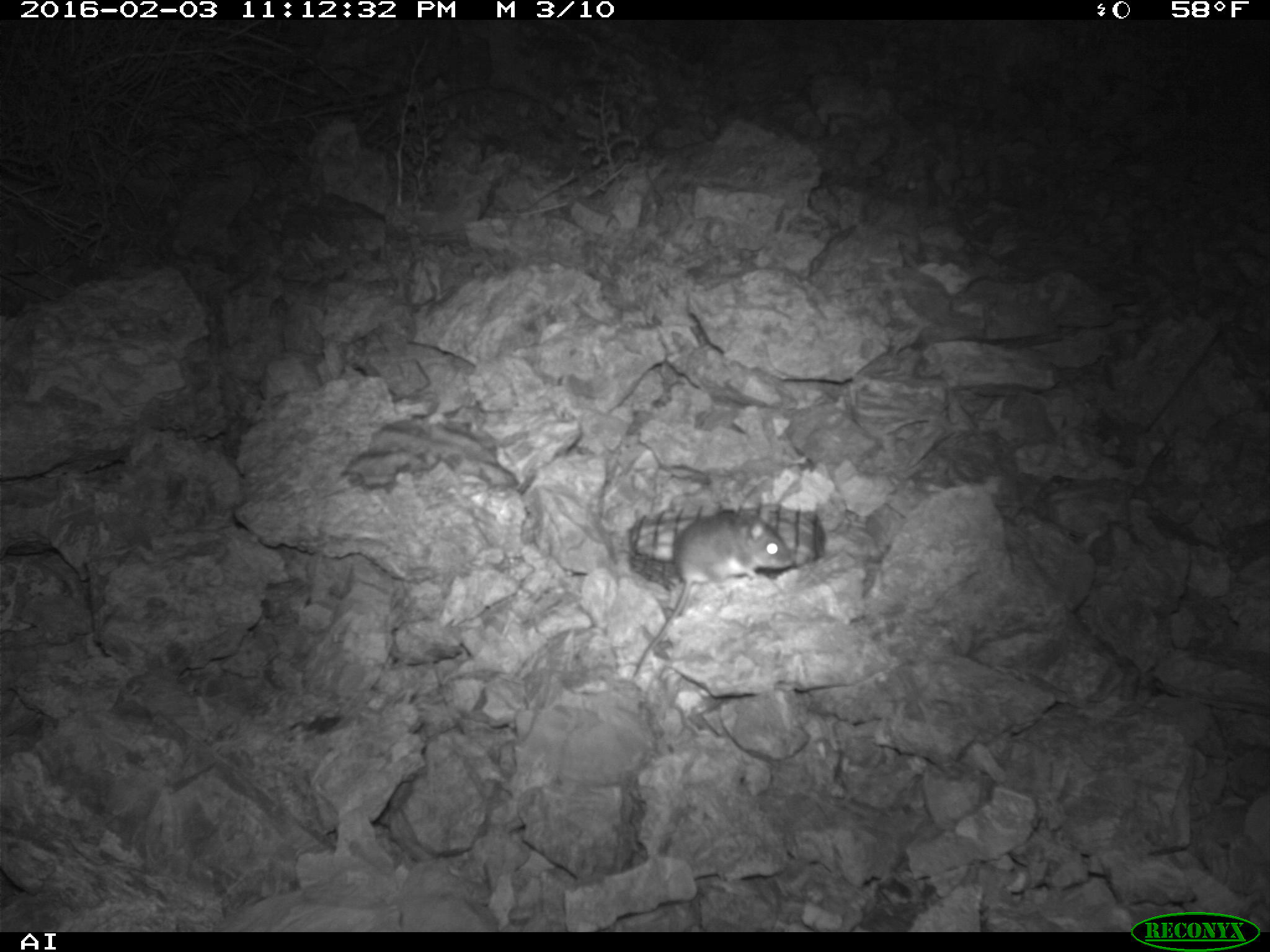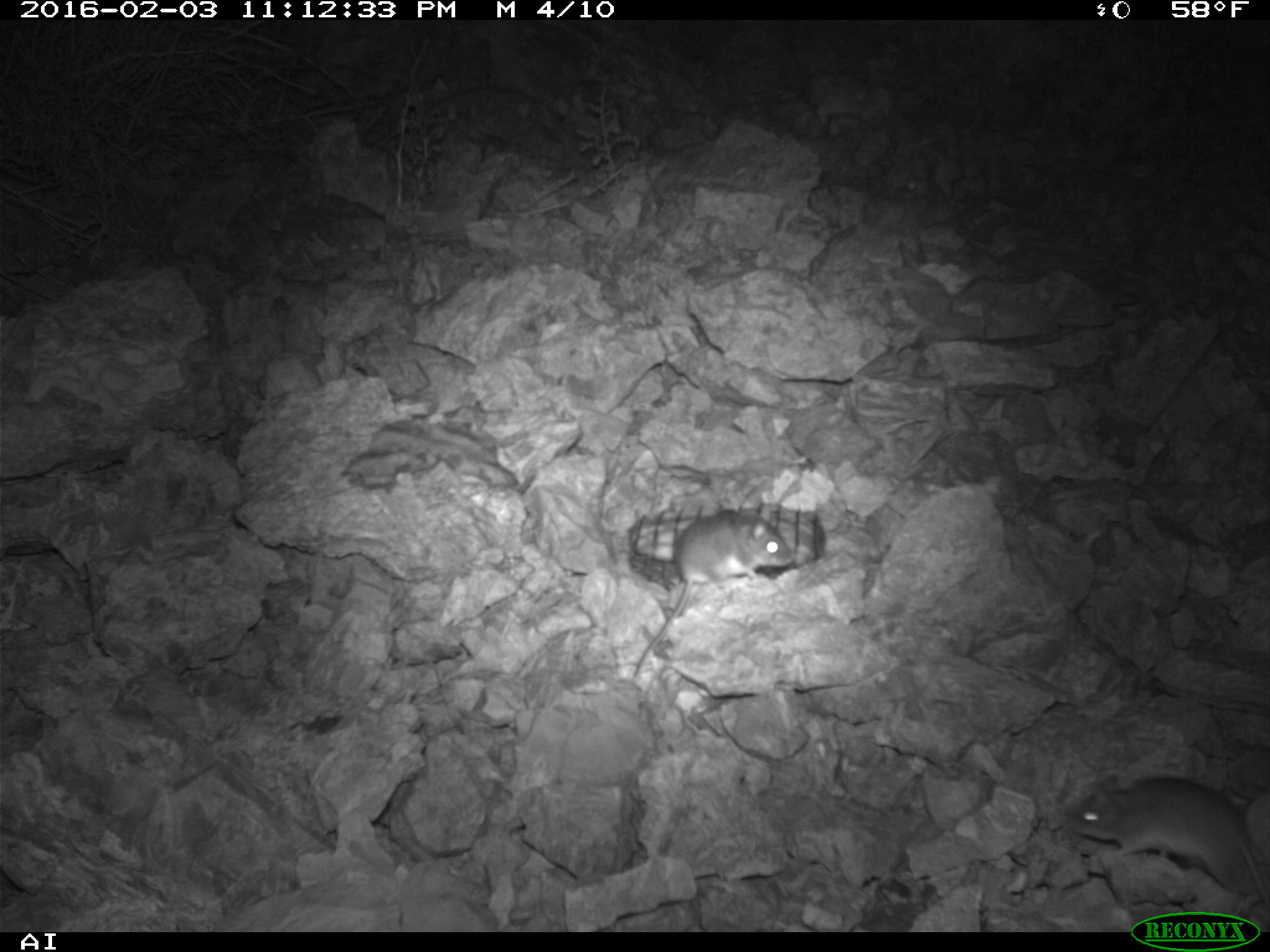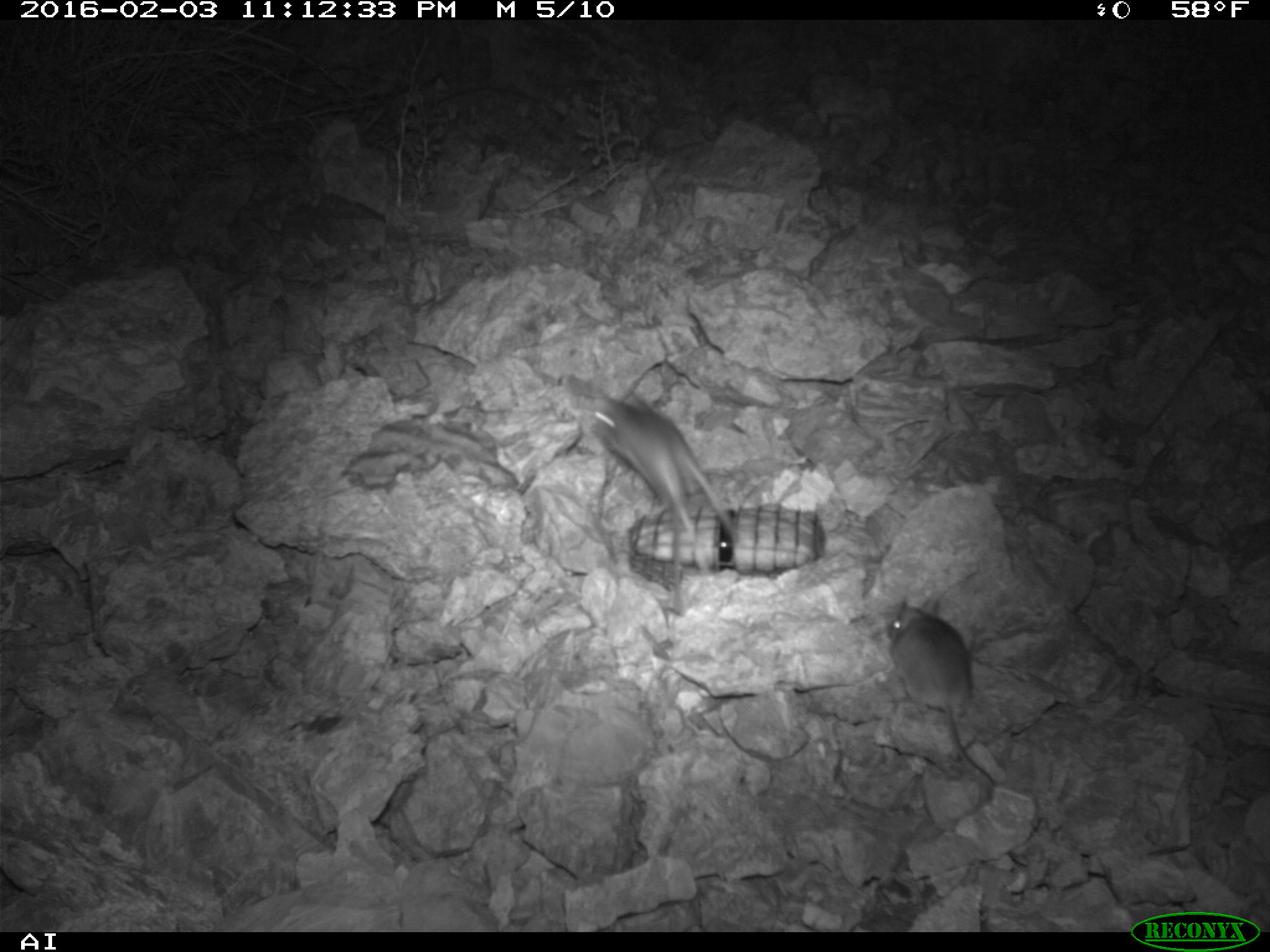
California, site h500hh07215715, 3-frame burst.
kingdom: Animalia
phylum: Chordata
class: Mammalia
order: Rodentia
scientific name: Rodentia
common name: rodent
Rodent (Rodentia).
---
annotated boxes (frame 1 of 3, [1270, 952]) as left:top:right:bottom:
rodent: 632:503:791:676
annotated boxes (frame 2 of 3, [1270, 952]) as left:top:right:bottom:
rodent: 1062:772:1269:925; 629:508:789:679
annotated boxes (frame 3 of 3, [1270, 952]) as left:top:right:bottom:
rodent: 588:384:752:595; 887:597:998:788